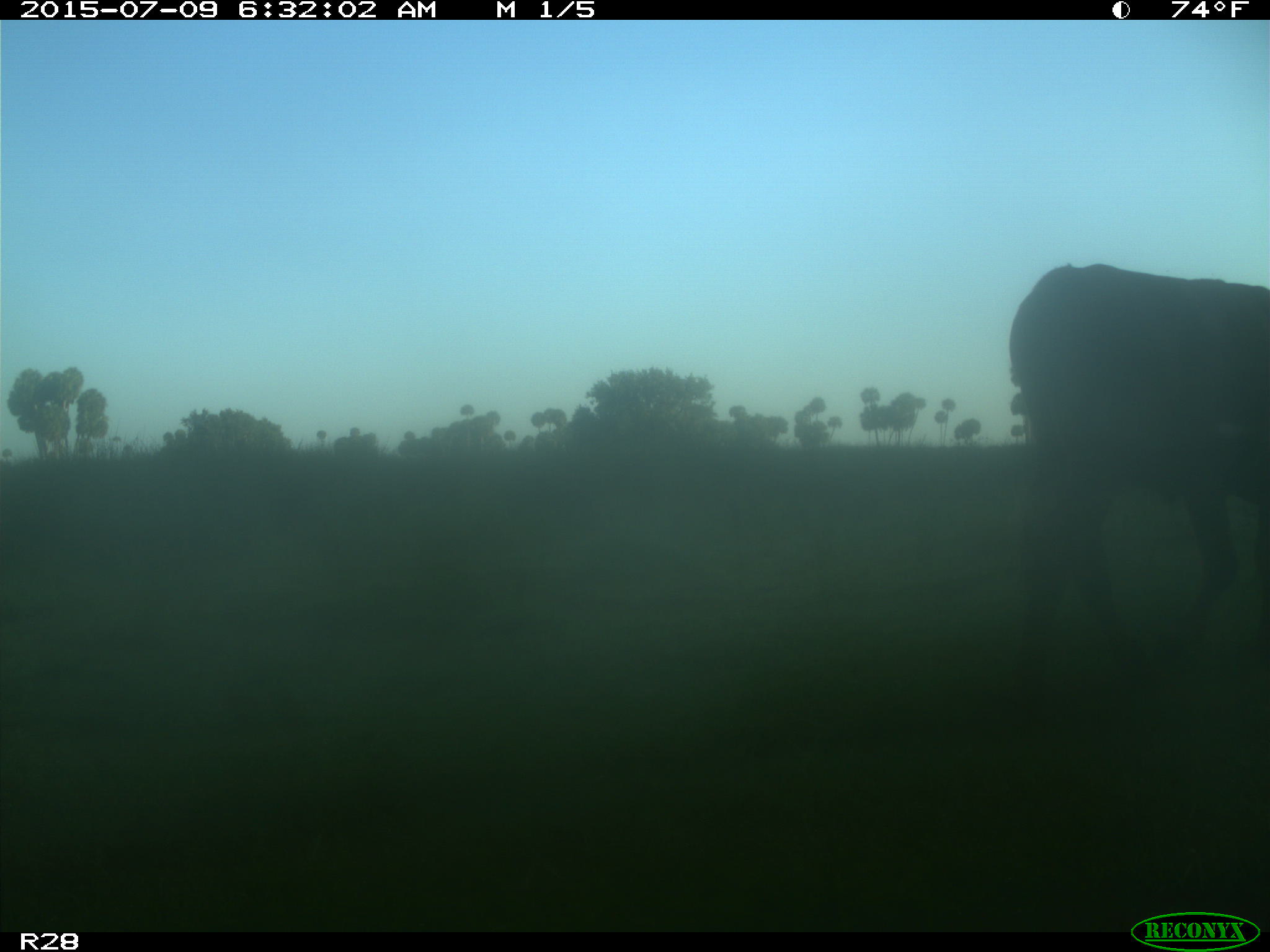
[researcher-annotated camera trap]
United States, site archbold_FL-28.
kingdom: Animalia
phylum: Chordata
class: Mammalia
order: Artiodactyla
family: Bovidae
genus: Bos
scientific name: Bos taurus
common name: domestic cow